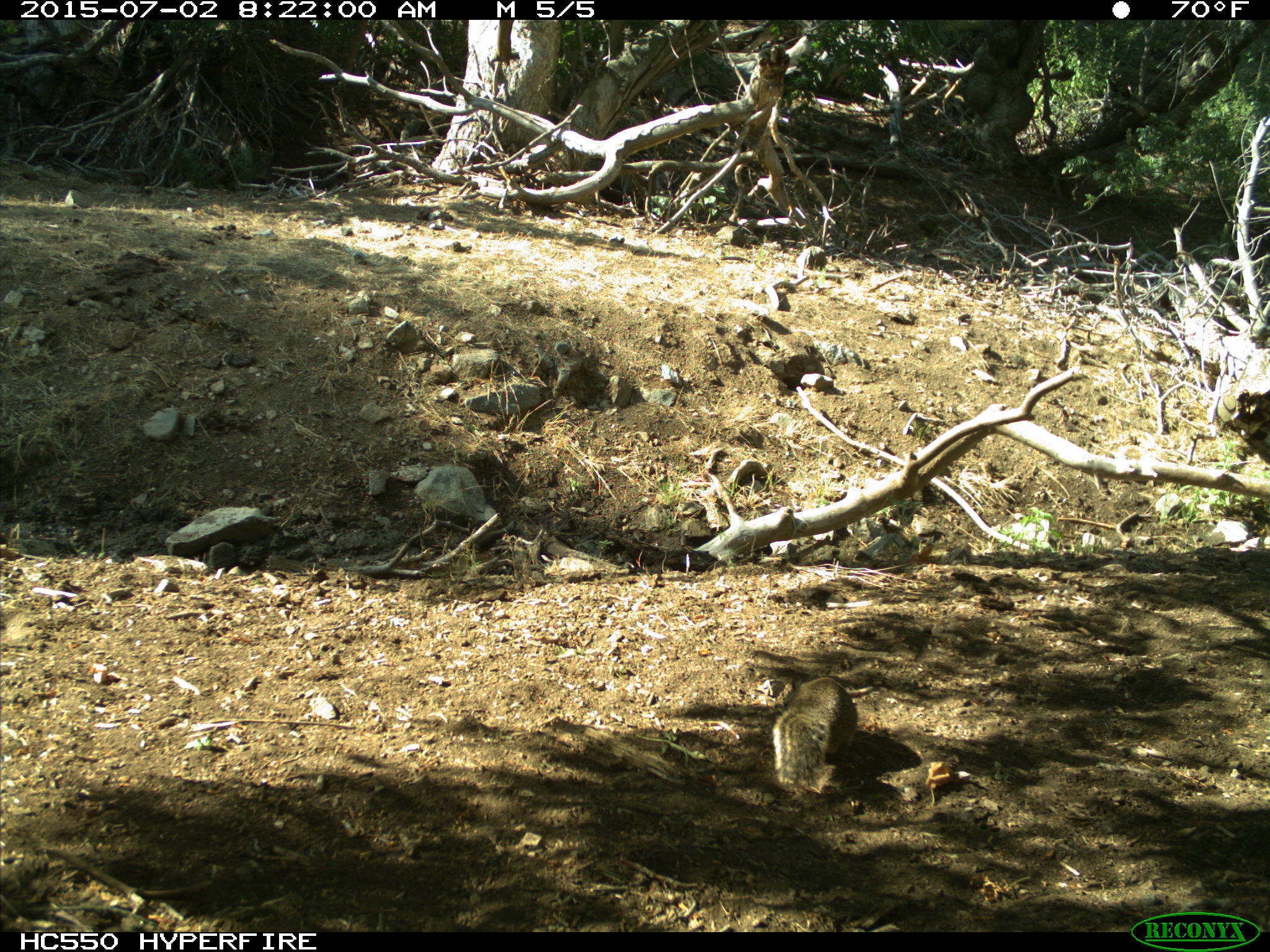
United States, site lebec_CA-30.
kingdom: Animalia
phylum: Chordata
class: Mammalia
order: Rodentia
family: Sciuridae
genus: Otospermophilus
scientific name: Otospermophilus beecheyi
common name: california ground squirrel